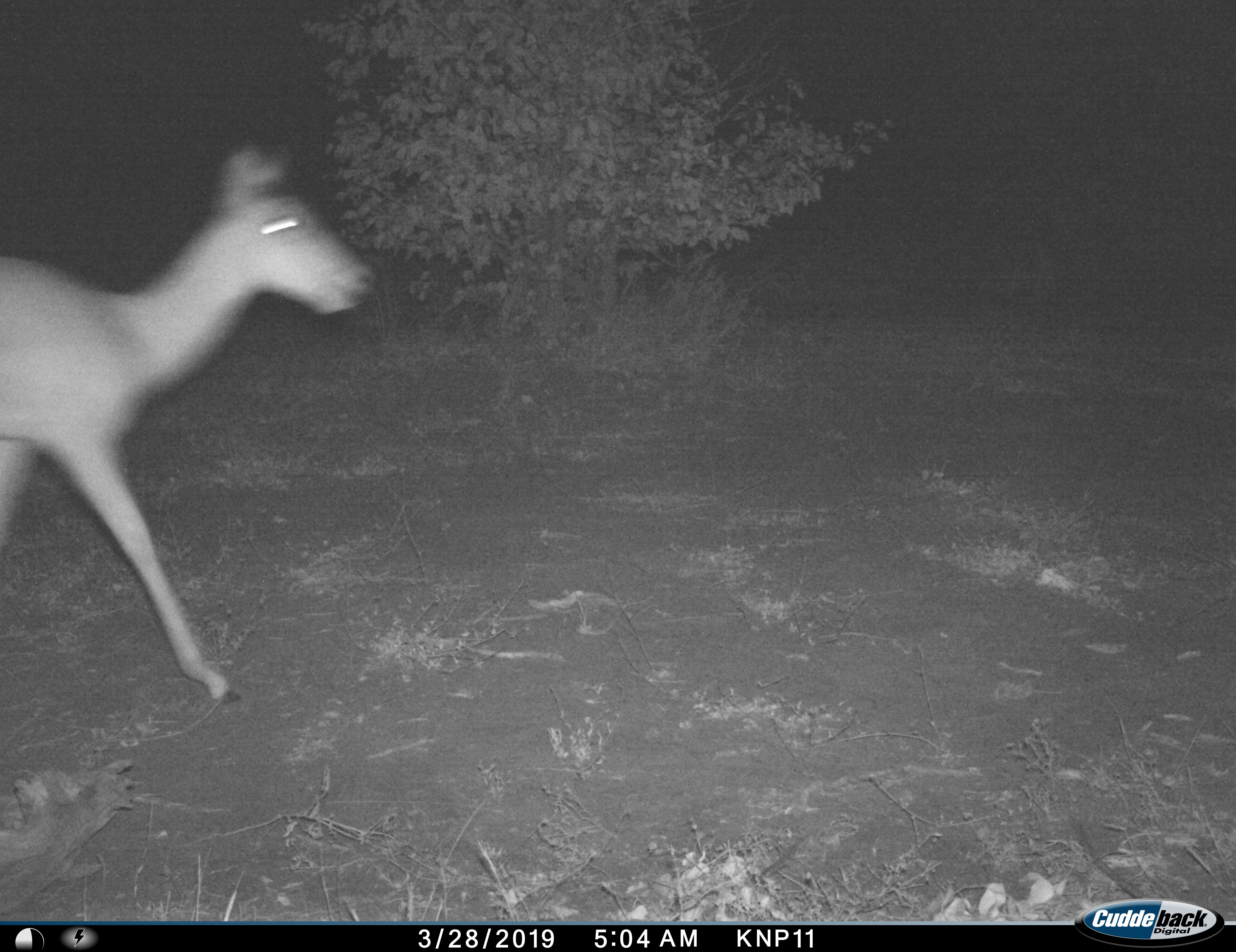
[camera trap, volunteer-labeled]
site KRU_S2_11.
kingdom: Animalia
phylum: Chordata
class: Mammalia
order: Artiodactyla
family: Bovidae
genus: Aepyceros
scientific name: Aepyceros melampus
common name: impala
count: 1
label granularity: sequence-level